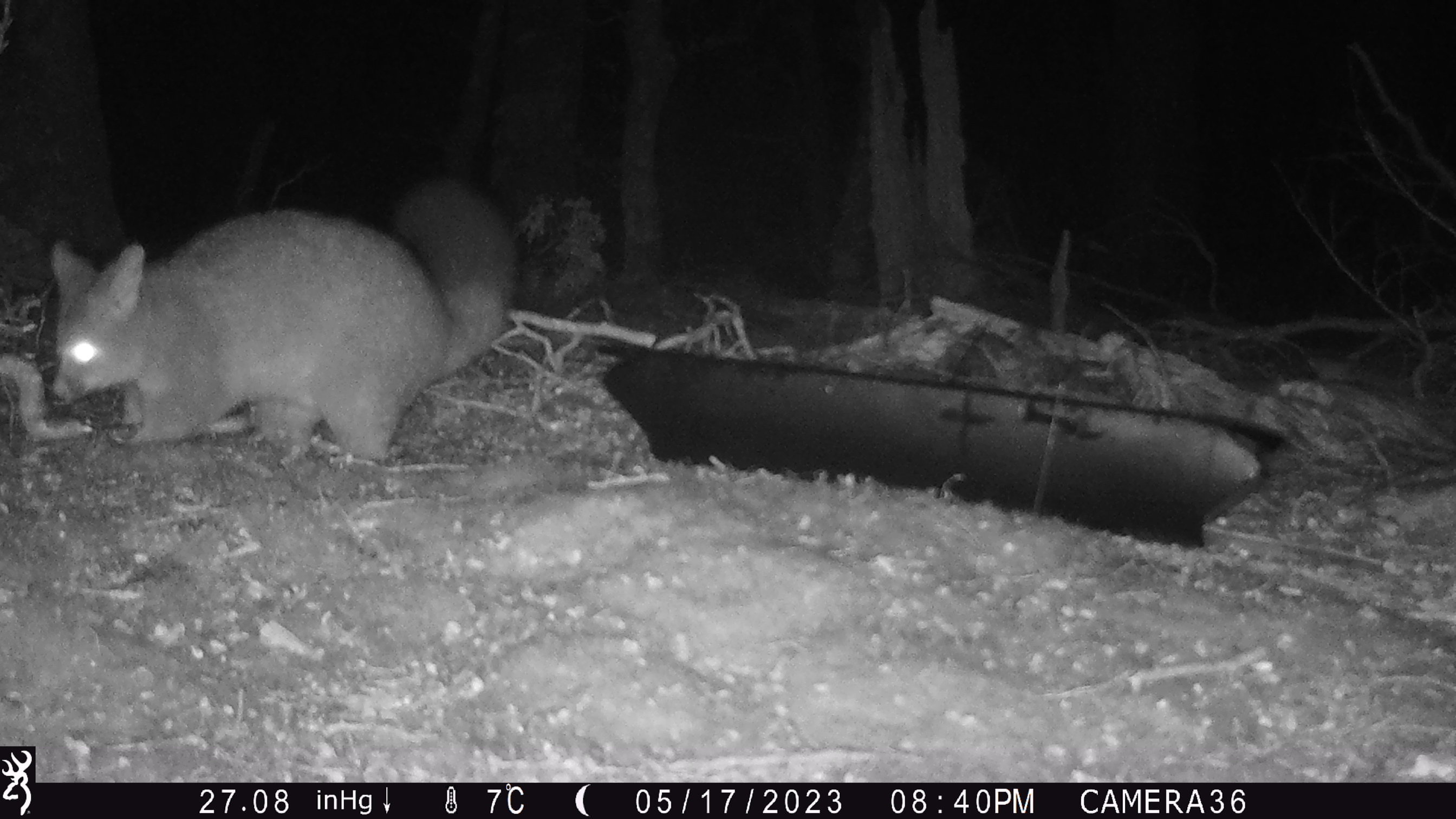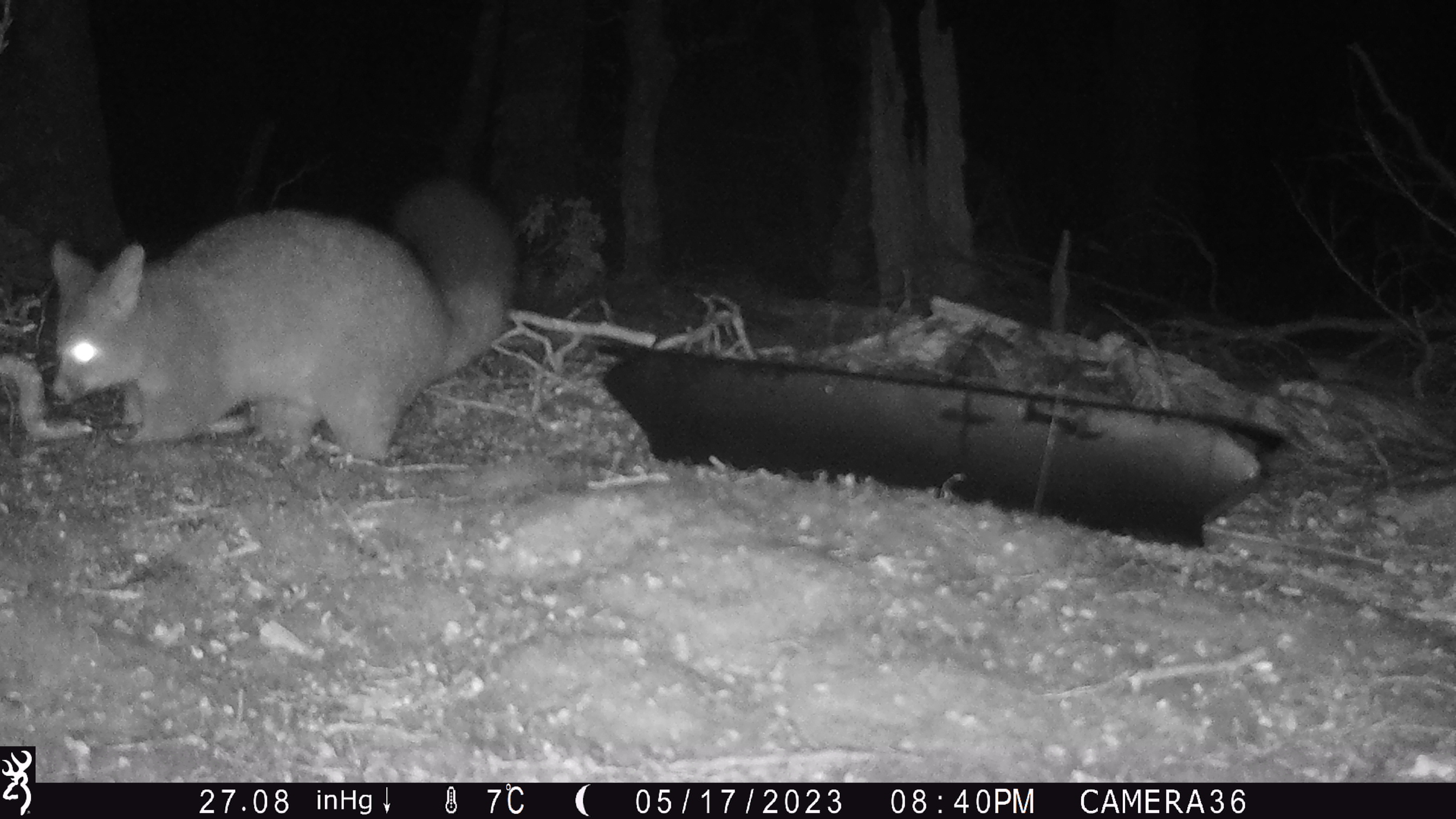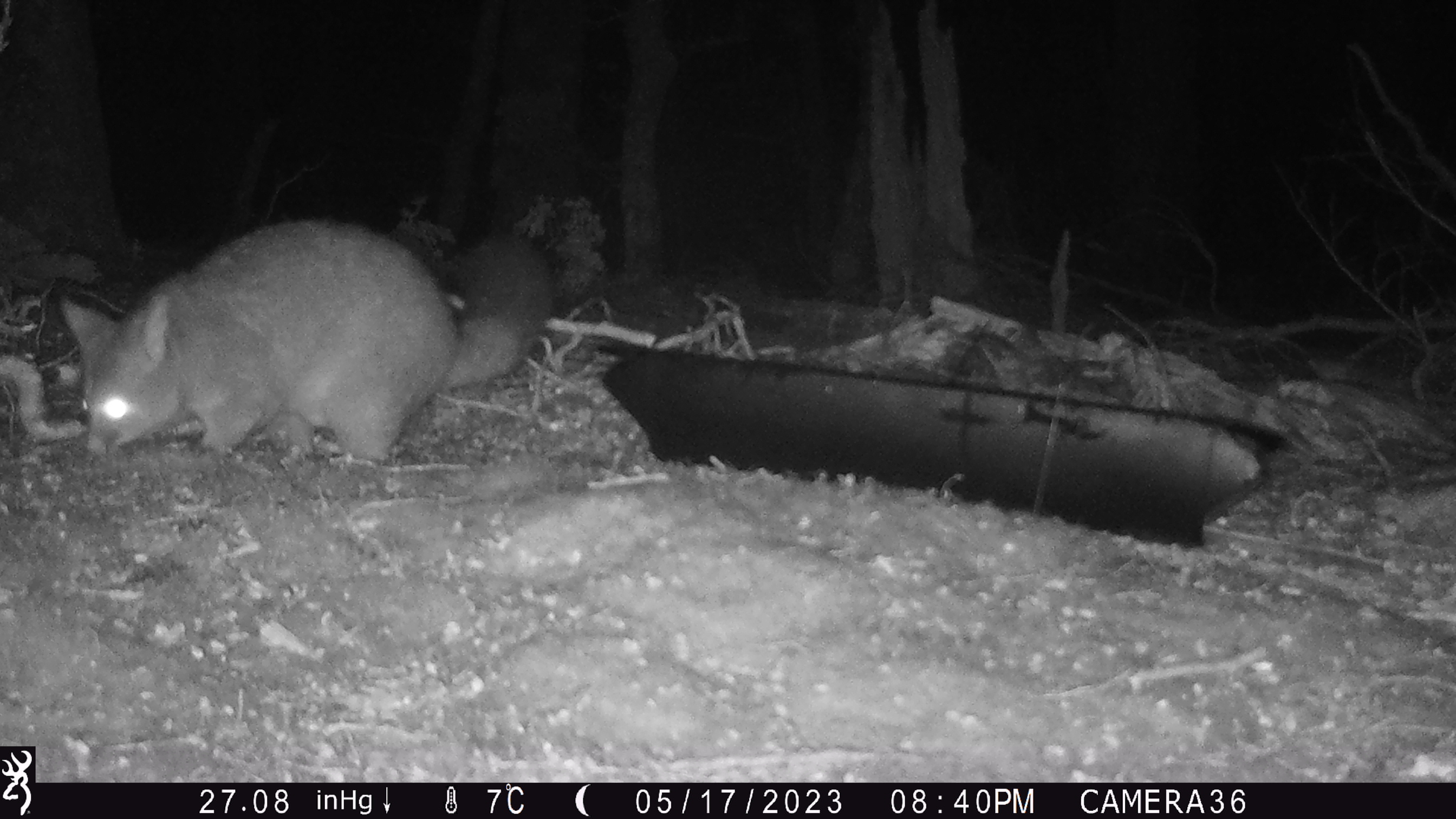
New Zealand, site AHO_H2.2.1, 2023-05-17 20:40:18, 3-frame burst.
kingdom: Animalia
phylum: Chordata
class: Mammalia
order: Diprotodontia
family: Phalangeridae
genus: Trichosurus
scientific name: Trichosurus vulpecula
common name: common brushtail possum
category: possum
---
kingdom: Animalia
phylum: Chordata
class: Mammalia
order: Carnivora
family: Mustelidae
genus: Mustela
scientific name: Mustela erminea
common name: stoat